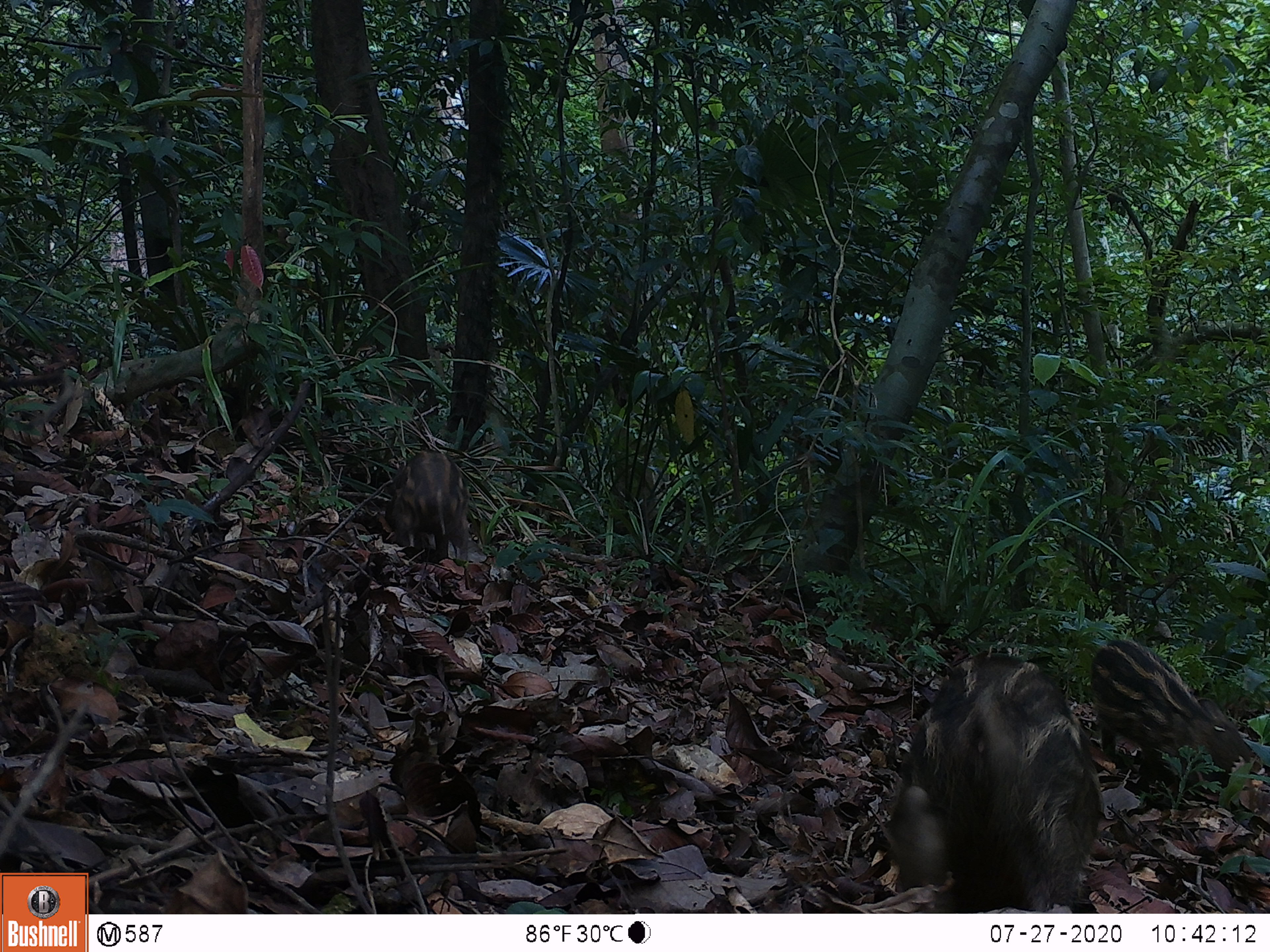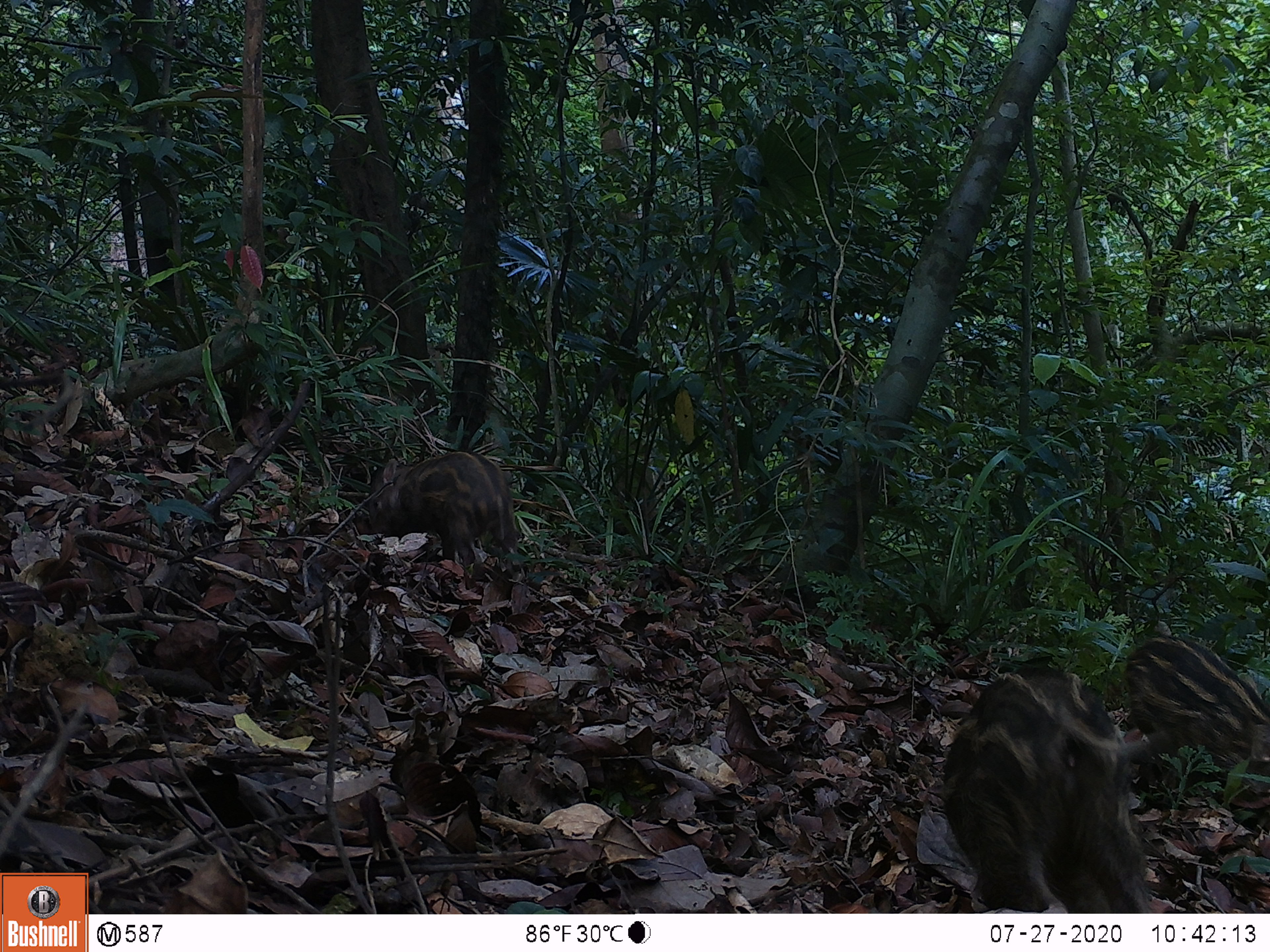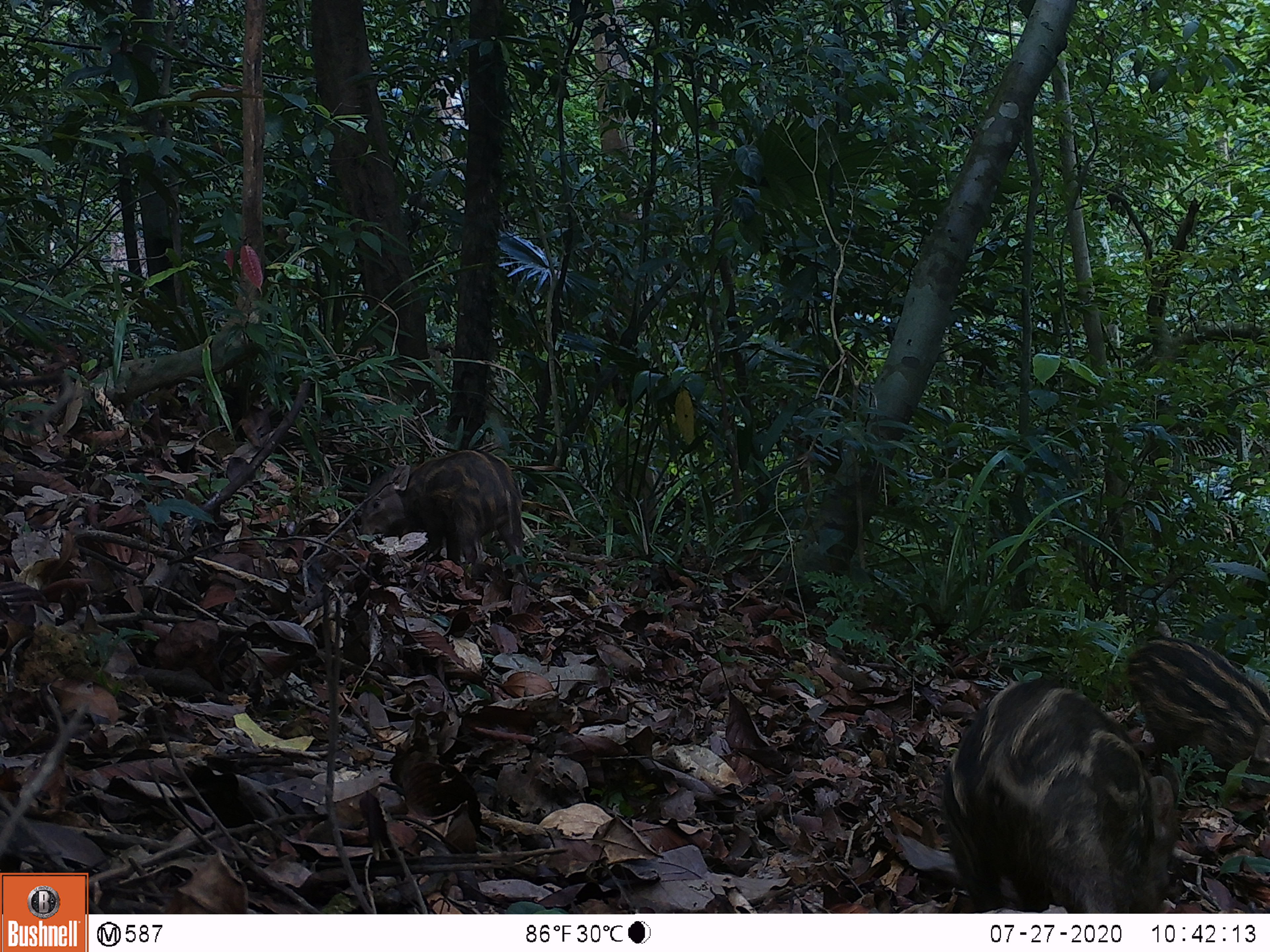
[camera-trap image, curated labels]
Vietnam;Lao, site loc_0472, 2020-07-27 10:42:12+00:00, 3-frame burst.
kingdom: Animalia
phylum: Chordata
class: Mammalia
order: Artiodactyla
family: Suidae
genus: Sus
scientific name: Sus scrofa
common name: eurasian wild pig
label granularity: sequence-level